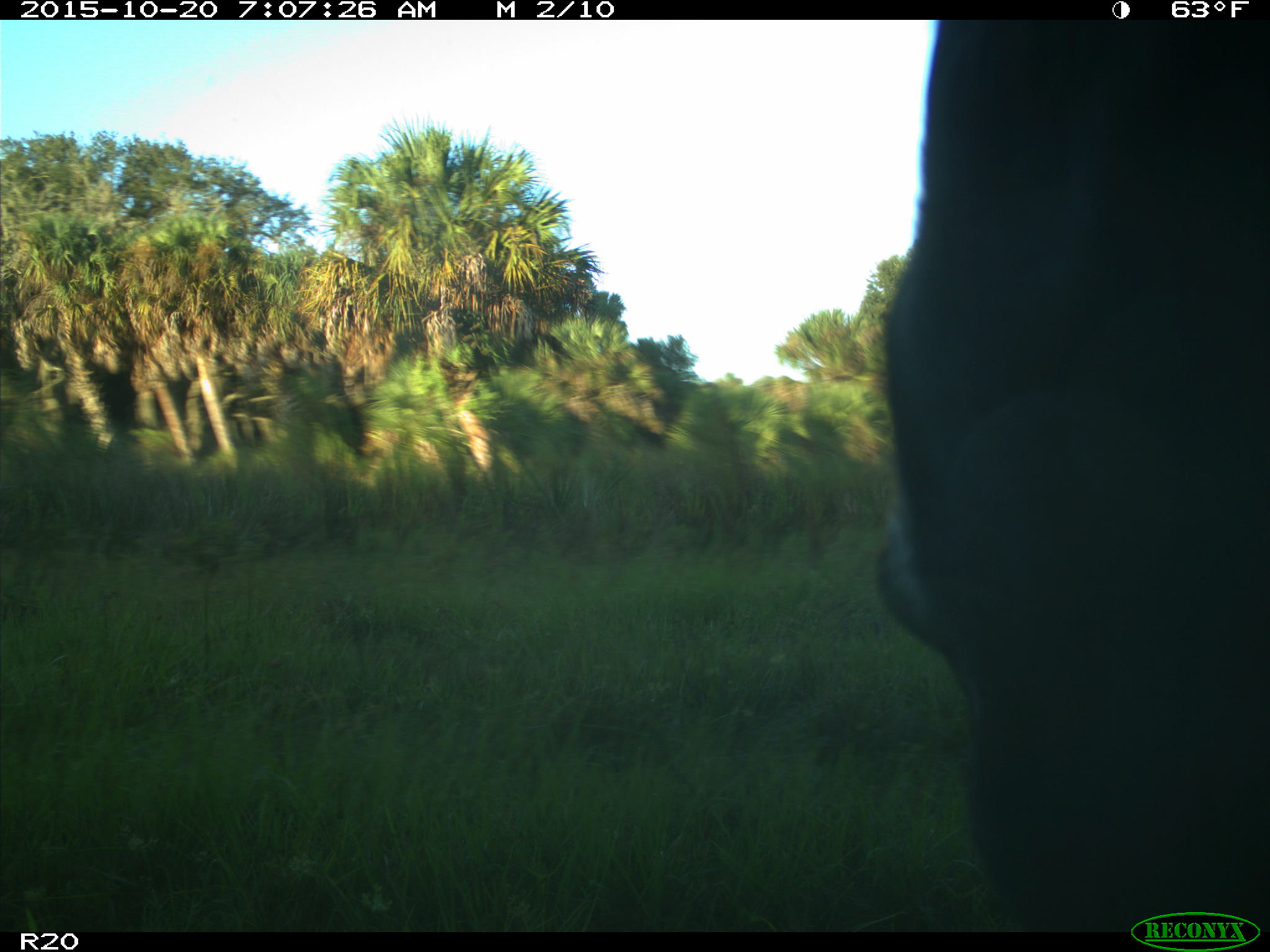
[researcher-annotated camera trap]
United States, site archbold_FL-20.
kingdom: Animalia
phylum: Chordata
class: Mammalia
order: Artiodactyla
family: Bovidae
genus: Bos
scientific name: Bos taurus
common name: domestic cow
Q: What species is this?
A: Bos taurus (domestic cow).